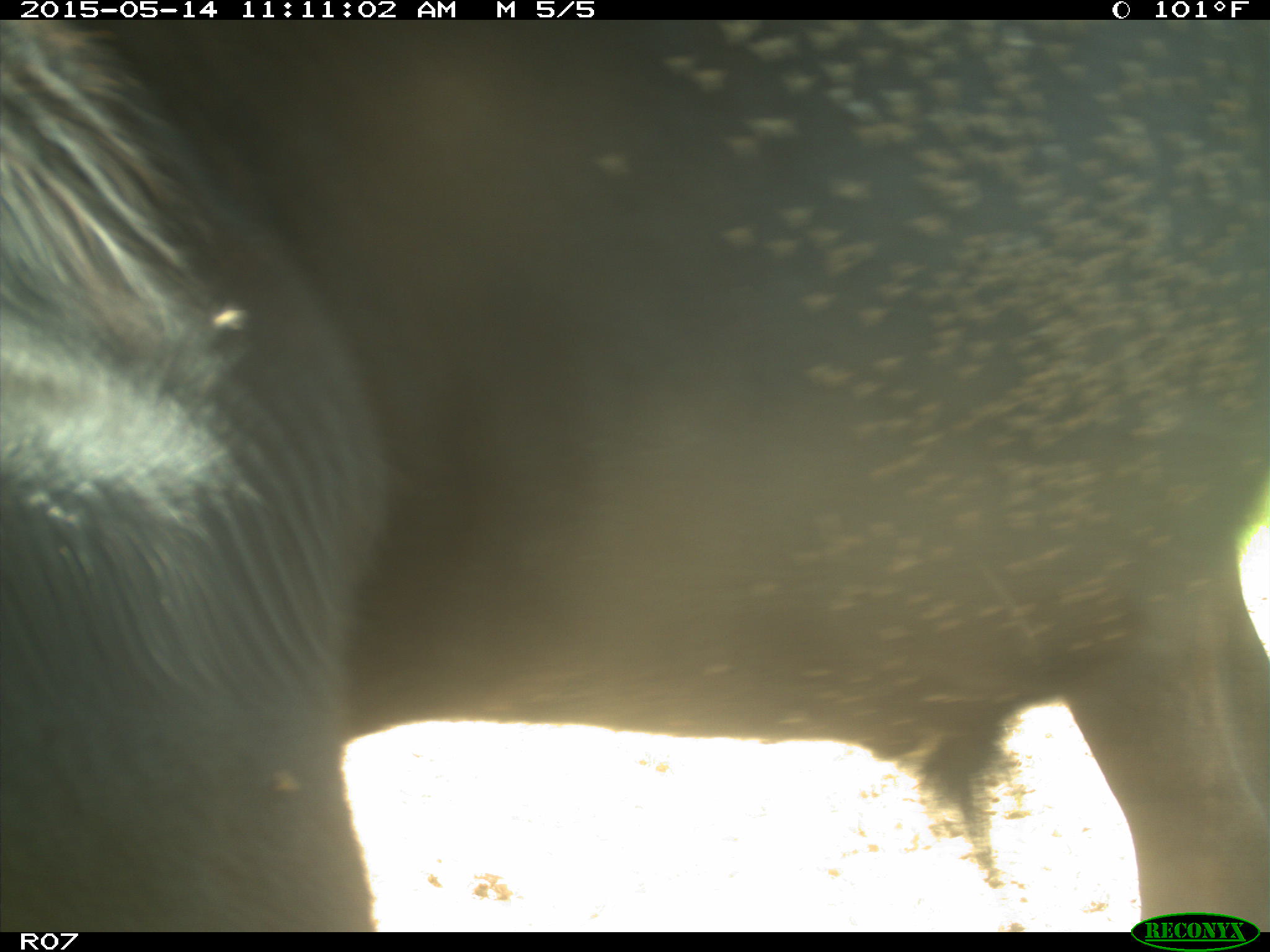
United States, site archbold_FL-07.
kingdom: Animalia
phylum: Chordata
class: Mammalia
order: Artiodactyla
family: Bovidae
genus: Bos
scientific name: Bos taurus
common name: domestic cow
Bos taurus (domestic cow).